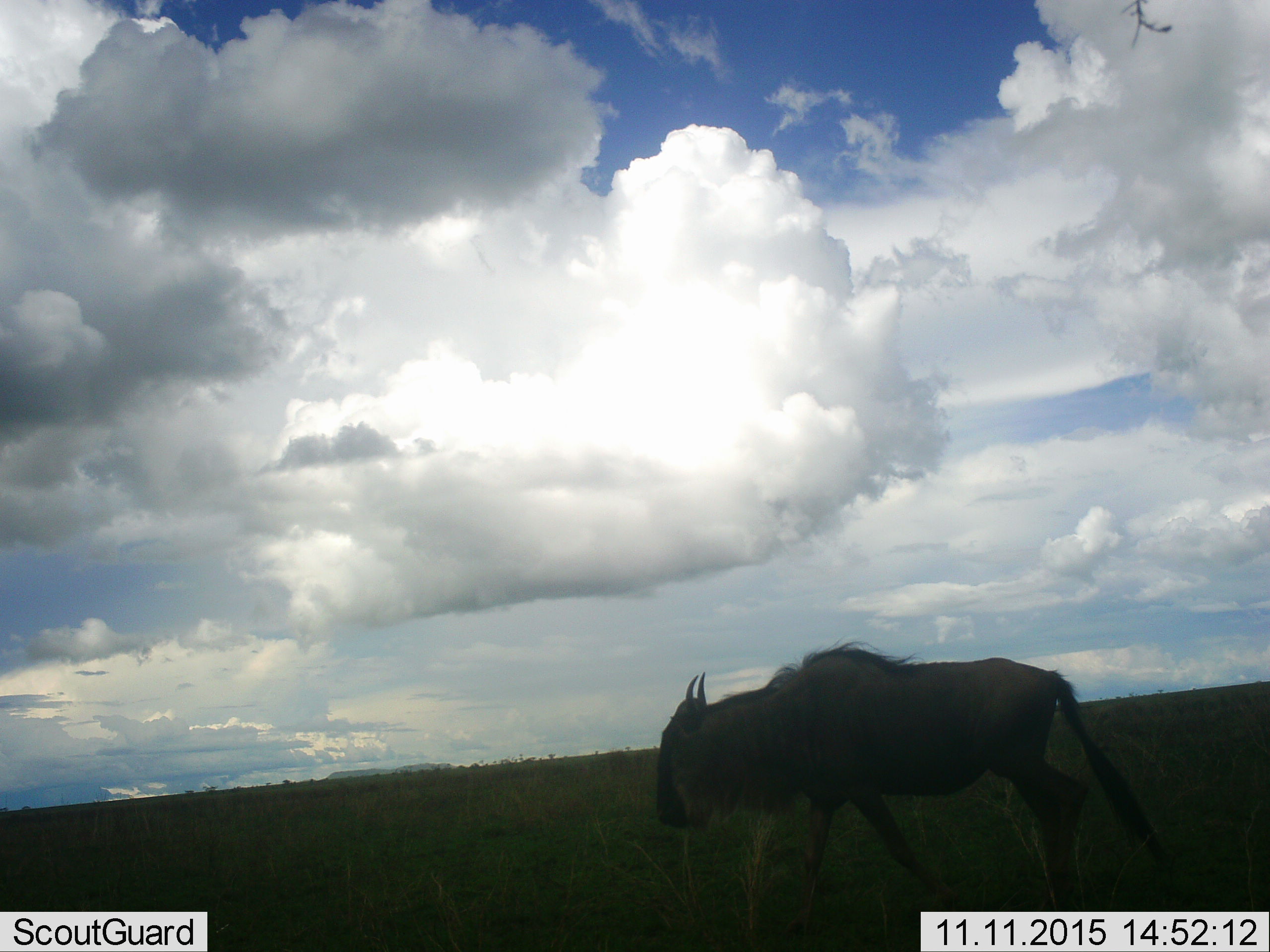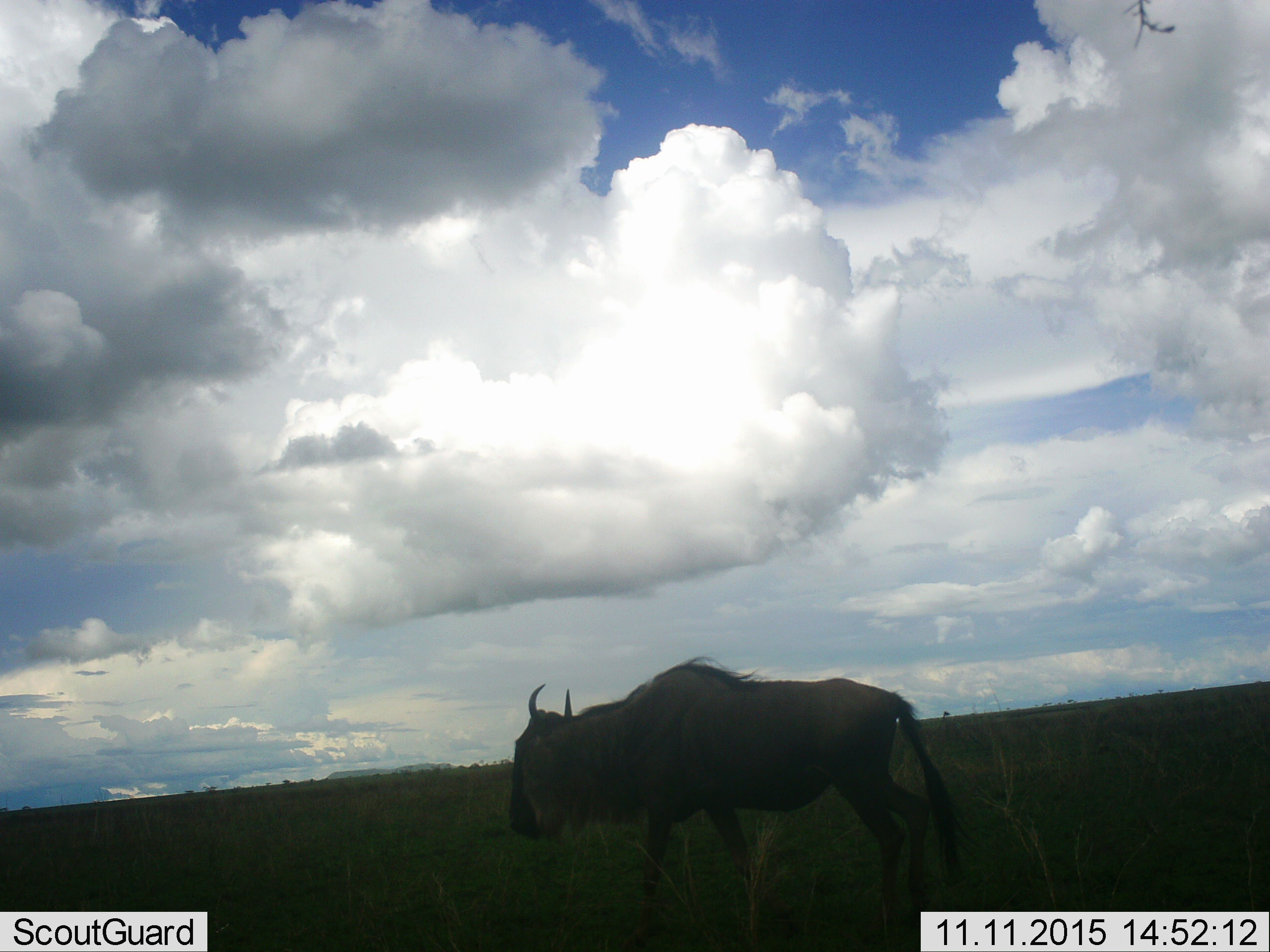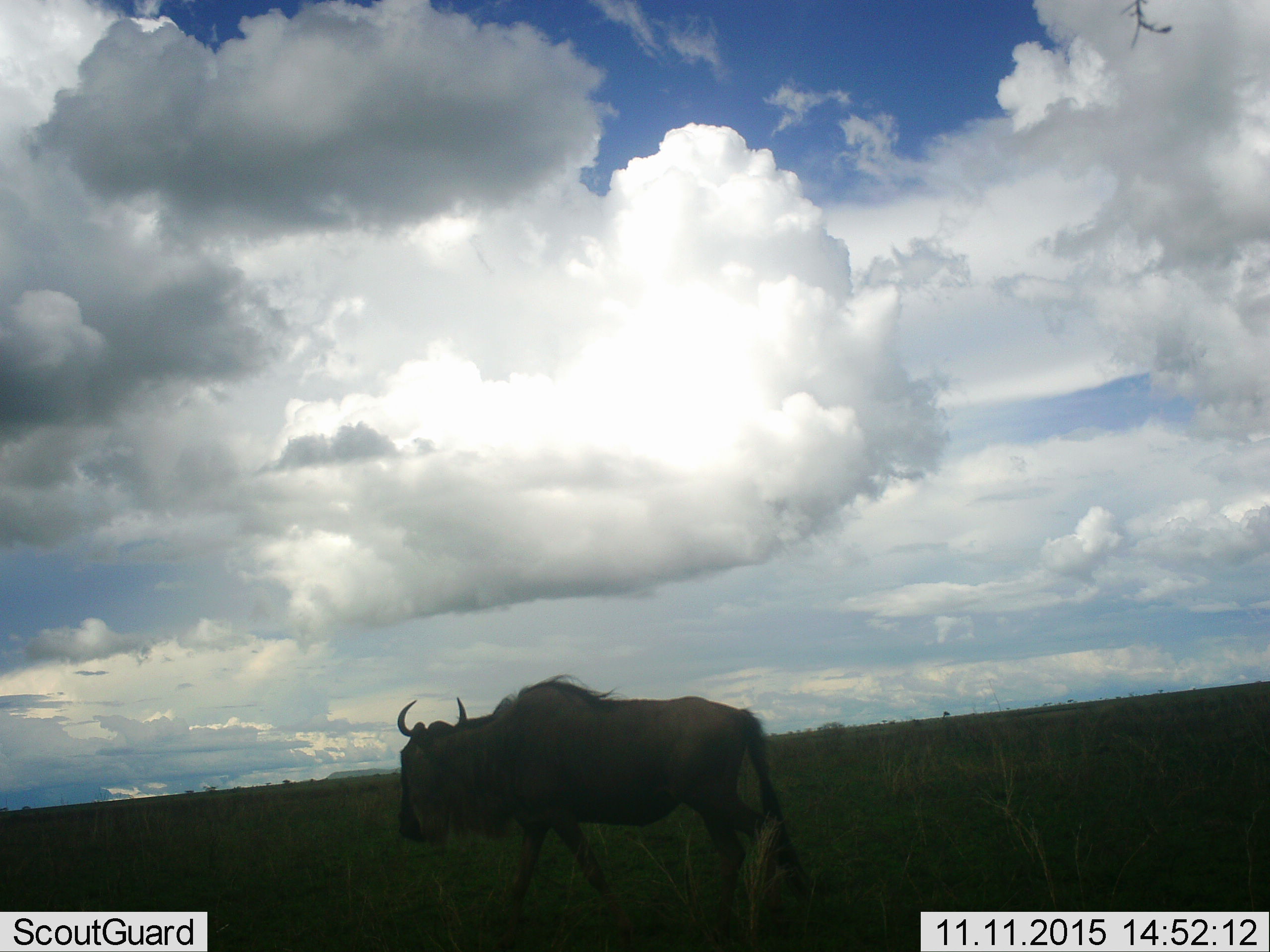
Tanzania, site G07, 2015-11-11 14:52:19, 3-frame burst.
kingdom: Animalia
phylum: Chordata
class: Mammalia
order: Artiodactyla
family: Bovidae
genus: Connochaetes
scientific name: Connochaetes taurinus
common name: blue wildebeest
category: wildebeest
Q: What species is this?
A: Wildebeest (blue wildebeest) (Connochaetes taurinus).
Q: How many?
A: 1.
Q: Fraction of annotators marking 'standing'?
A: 0%.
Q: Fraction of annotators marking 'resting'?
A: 0%.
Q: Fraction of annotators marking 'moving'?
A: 100%.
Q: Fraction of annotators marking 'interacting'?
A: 0%.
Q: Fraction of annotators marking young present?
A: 0%.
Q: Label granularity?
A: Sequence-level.